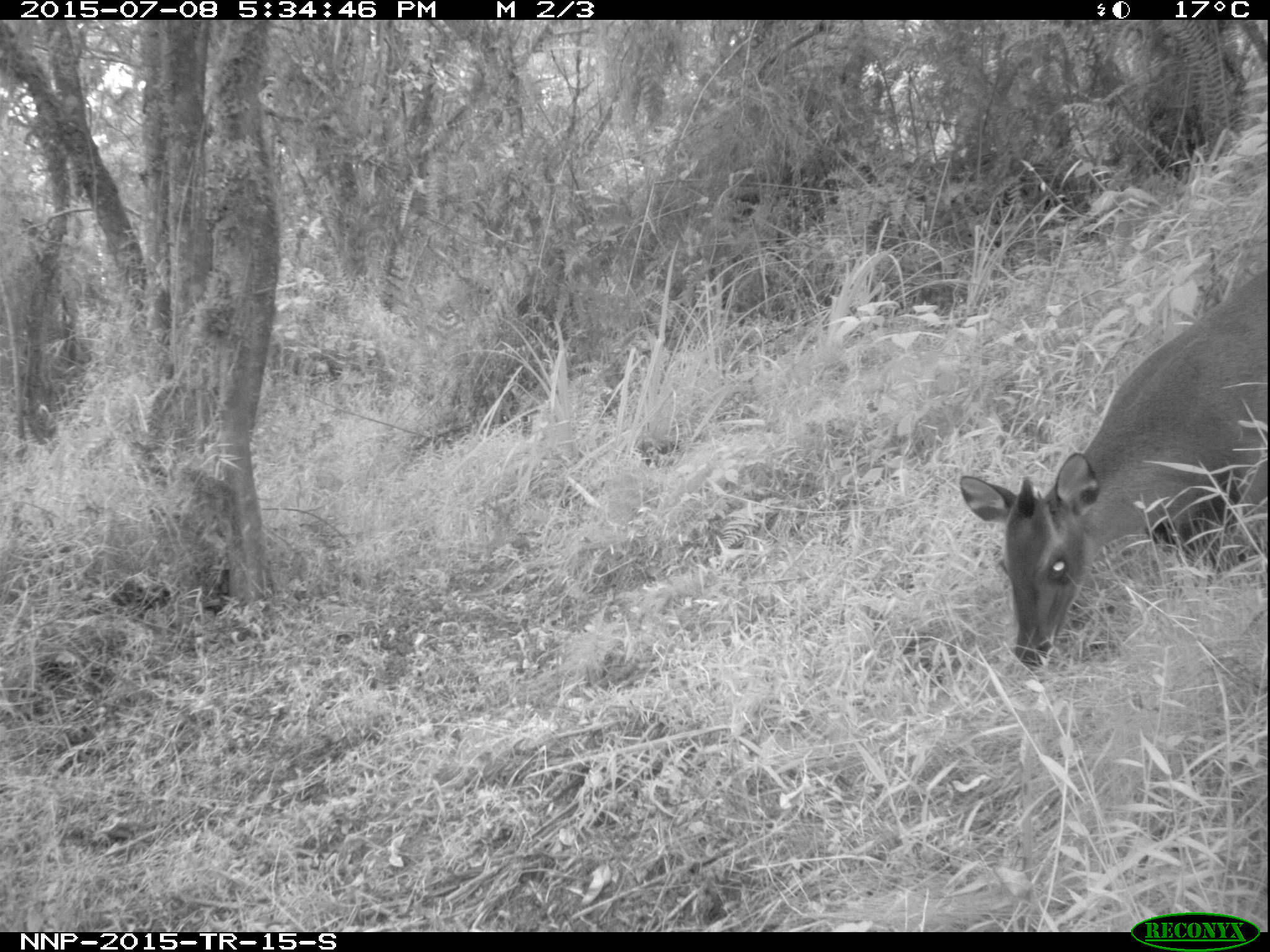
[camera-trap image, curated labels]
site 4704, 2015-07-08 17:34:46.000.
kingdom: Animalia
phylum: Chordata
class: Mammalia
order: Artiodactyla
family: Bovidae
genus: Cephalophus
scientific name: Cephalophus nigrifrons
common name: black-fronted duiker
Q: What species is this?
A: Cephalophus nigrifrons (black-fronted duiker).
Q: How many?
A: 1.